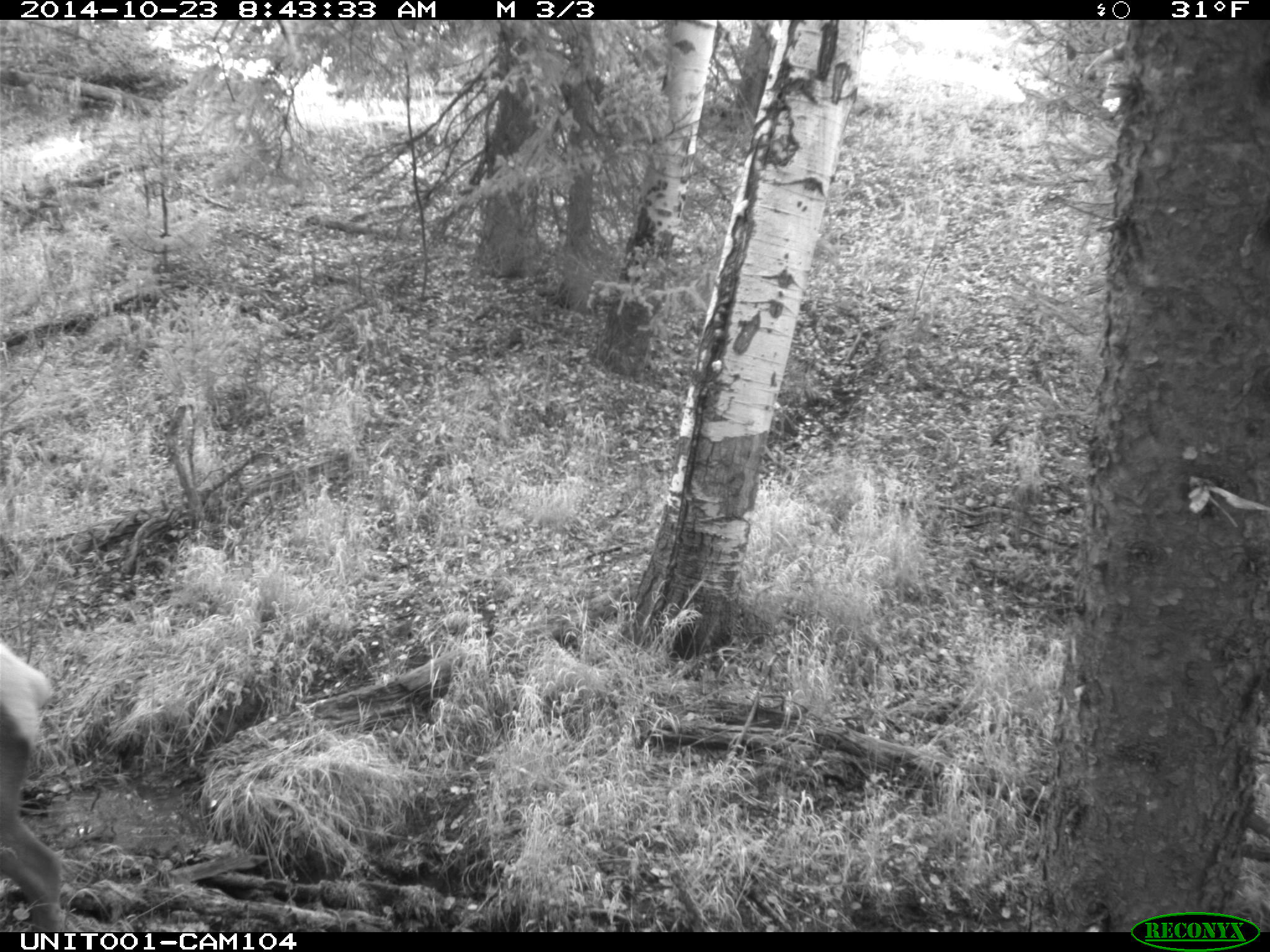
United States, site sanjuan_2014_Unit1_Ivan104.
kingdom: Animalia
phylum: Chordata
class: Mammalia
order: Artiodactyla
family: Cervidae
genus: Cervus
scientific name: Cervus elaphus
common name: red deer